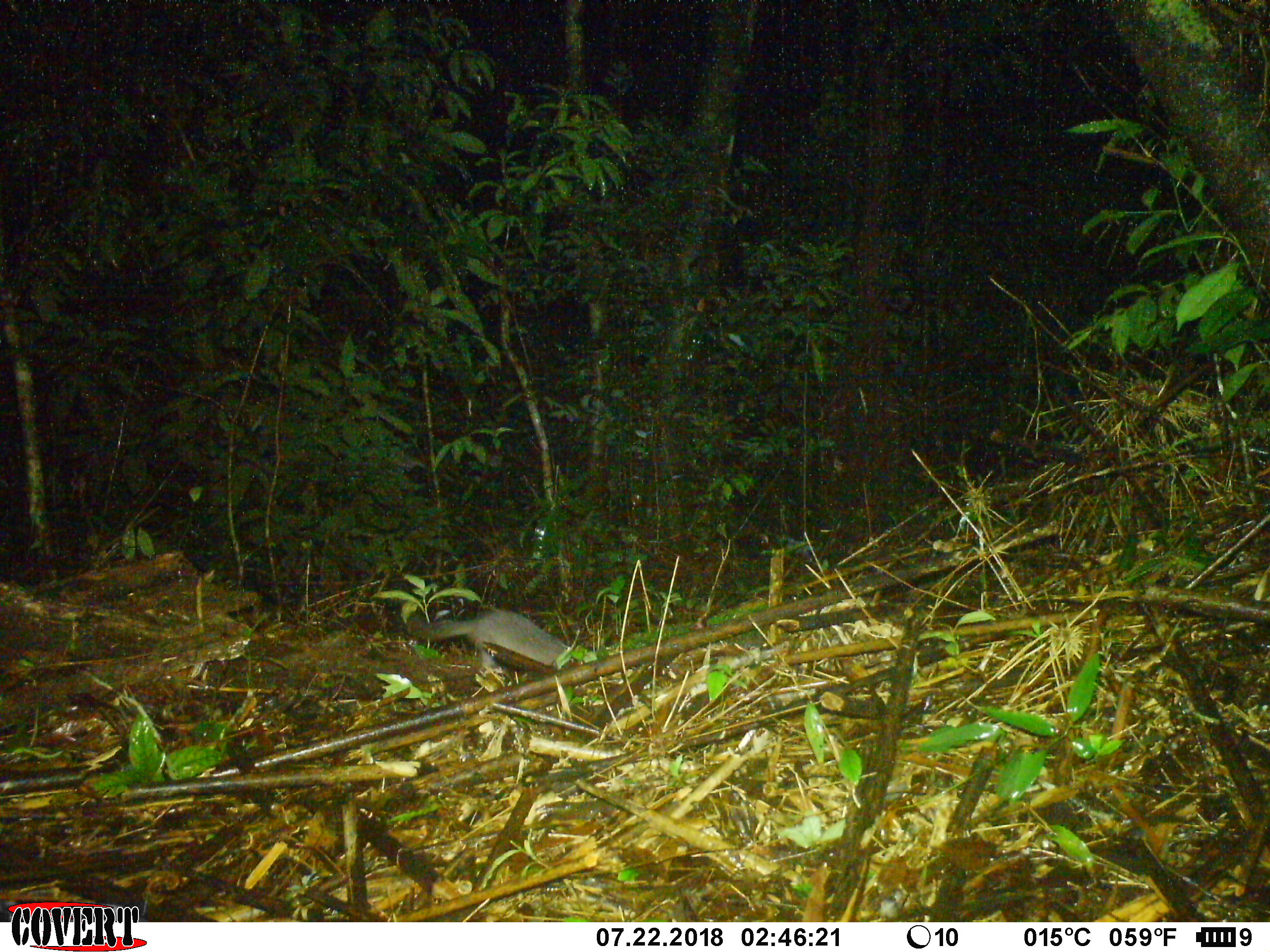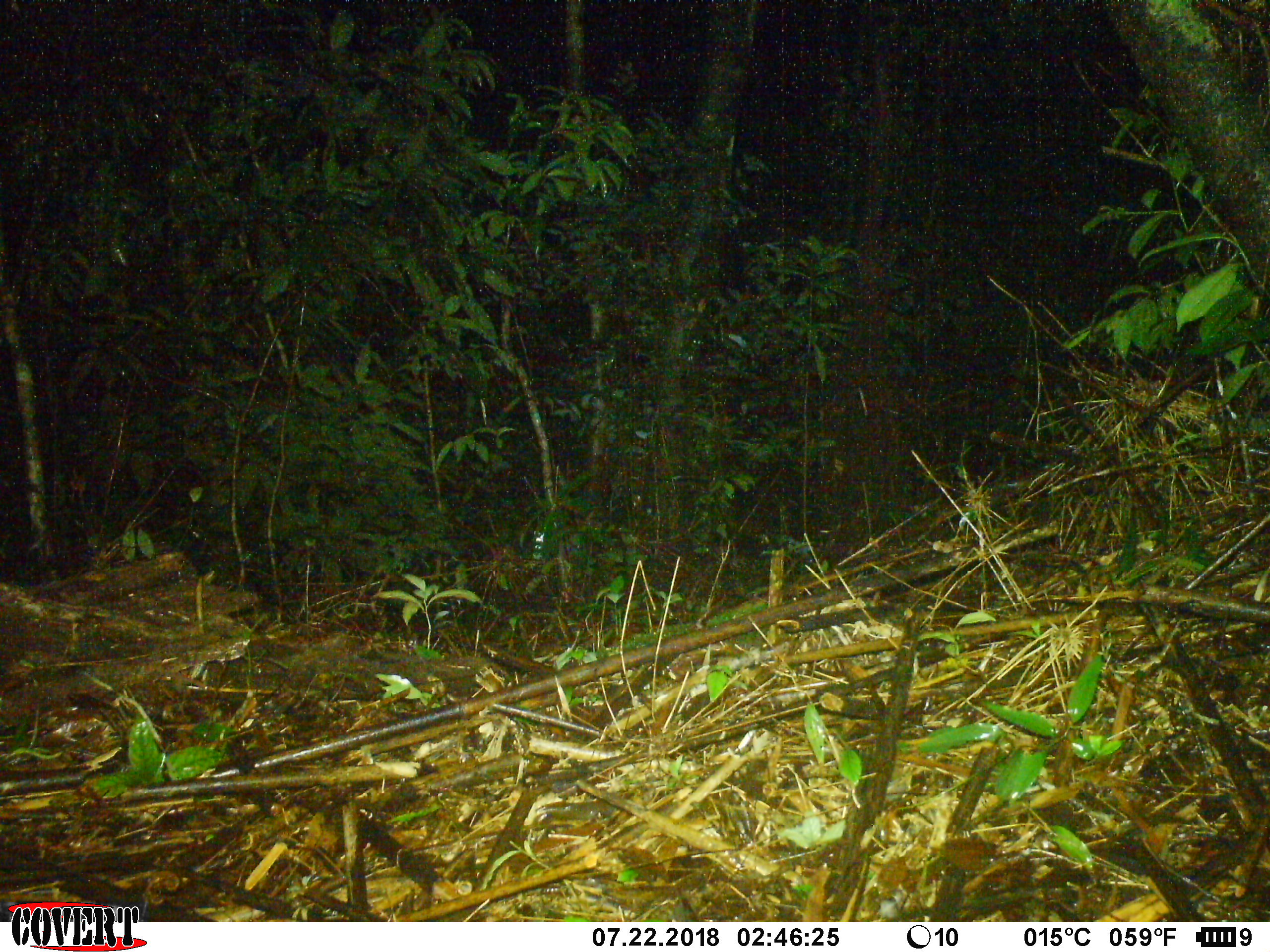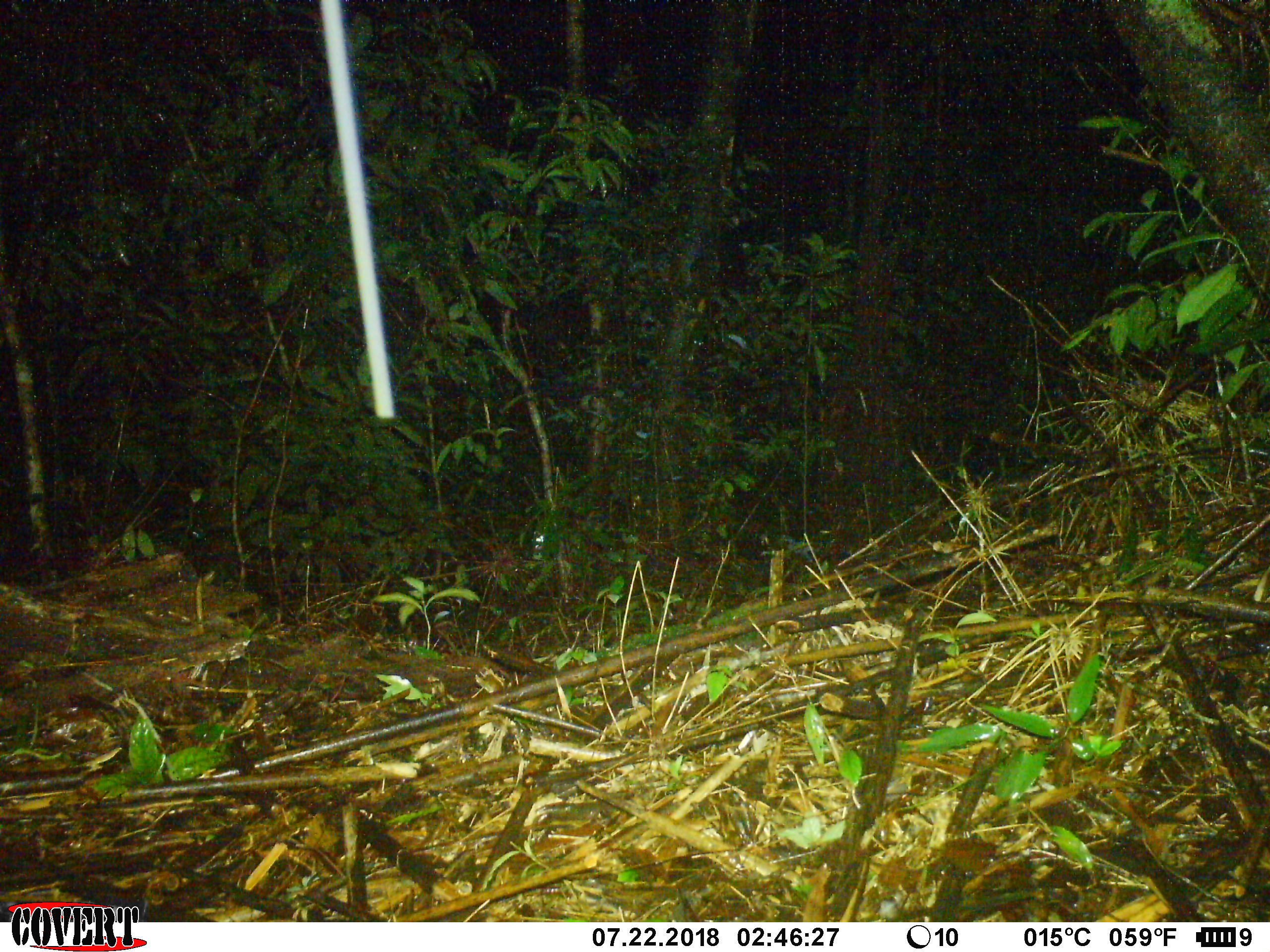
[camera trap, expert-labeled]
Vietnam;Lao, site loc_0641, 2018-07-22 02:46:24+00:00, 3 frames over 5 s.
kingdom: Animalia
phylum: Chordata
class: Mammalia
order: Carnivora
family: Mustelidae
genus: Melogale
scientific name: Melogale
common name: ferret badger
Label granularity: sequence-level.